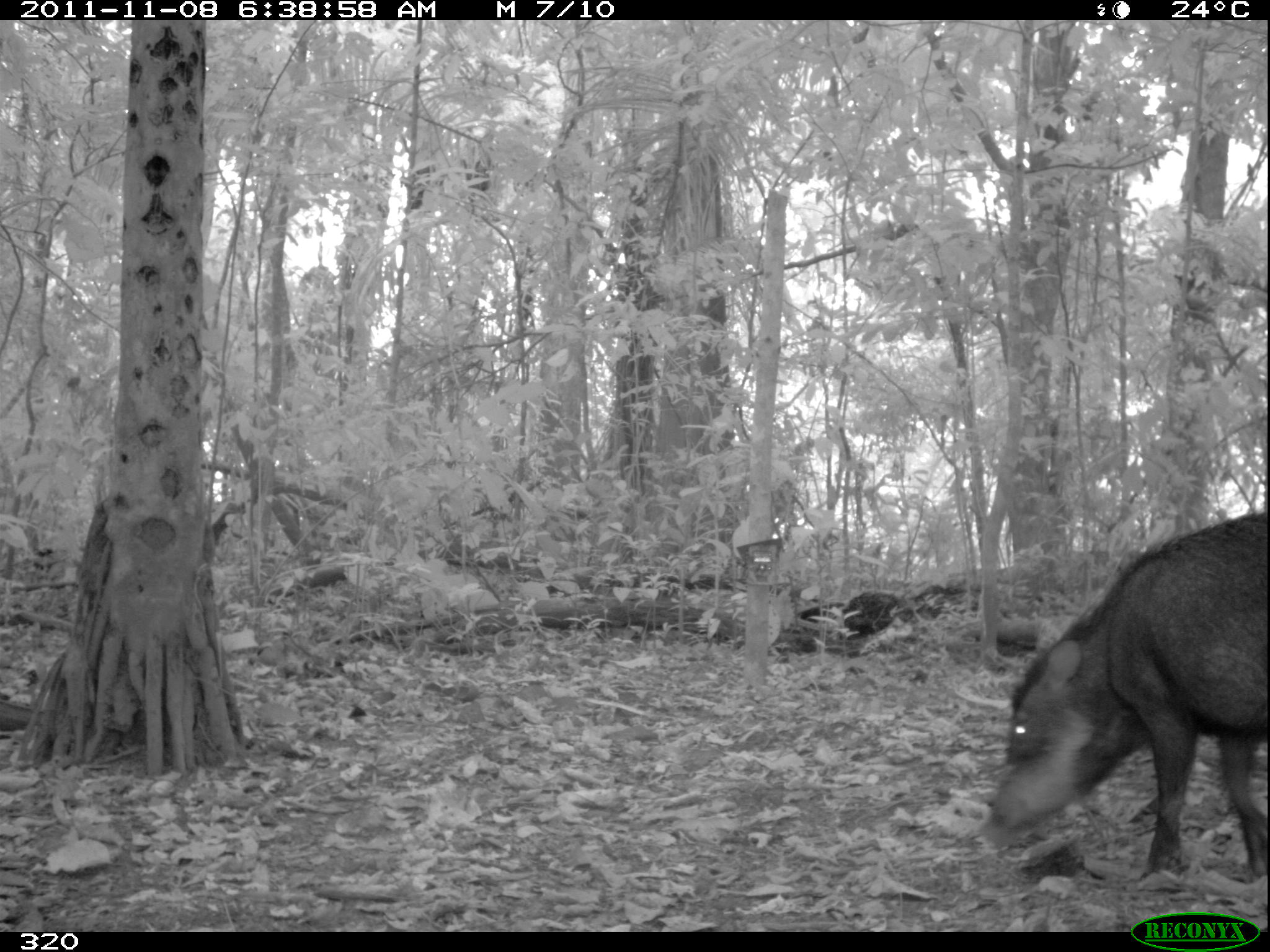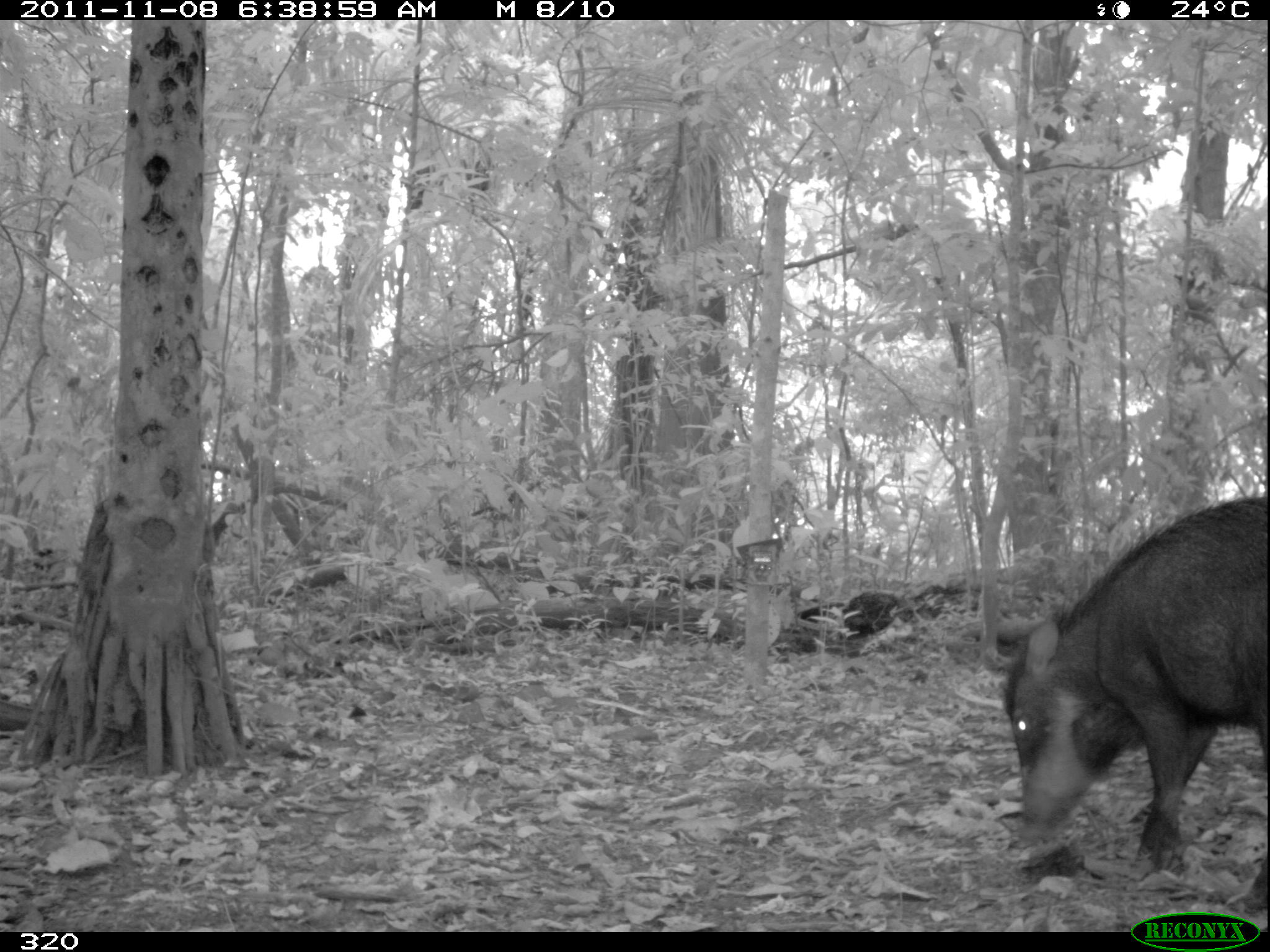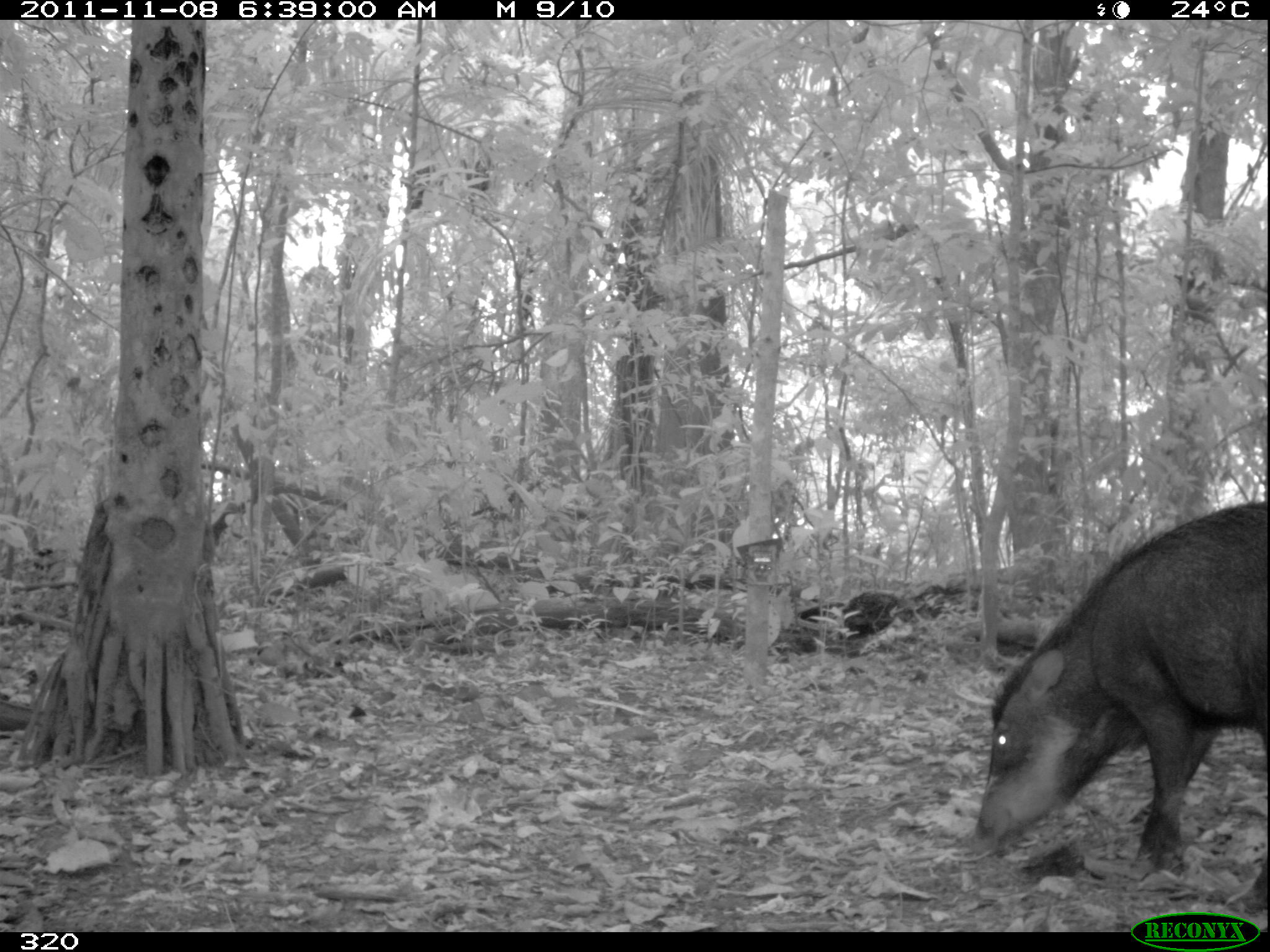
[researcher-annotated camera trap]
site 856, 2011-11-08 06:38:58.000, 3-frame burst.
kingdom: Animalia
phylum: Chordata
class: Mammalia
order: Artiodactyla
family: Tayassuidae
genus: Tayassu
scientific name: Tayassu pecari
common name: white-lipped peccary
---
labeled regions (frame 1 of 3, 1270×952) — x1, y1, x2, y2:
tayassu pecari: 982, 511, 1269, 892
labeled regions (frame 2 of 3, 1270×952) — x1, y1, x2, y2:
tayassu pecari: 1003, 500, 1268, 916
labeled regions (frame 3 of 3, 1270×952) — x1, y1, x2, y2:
tayassu pecari: 974, 503, 1269, 915